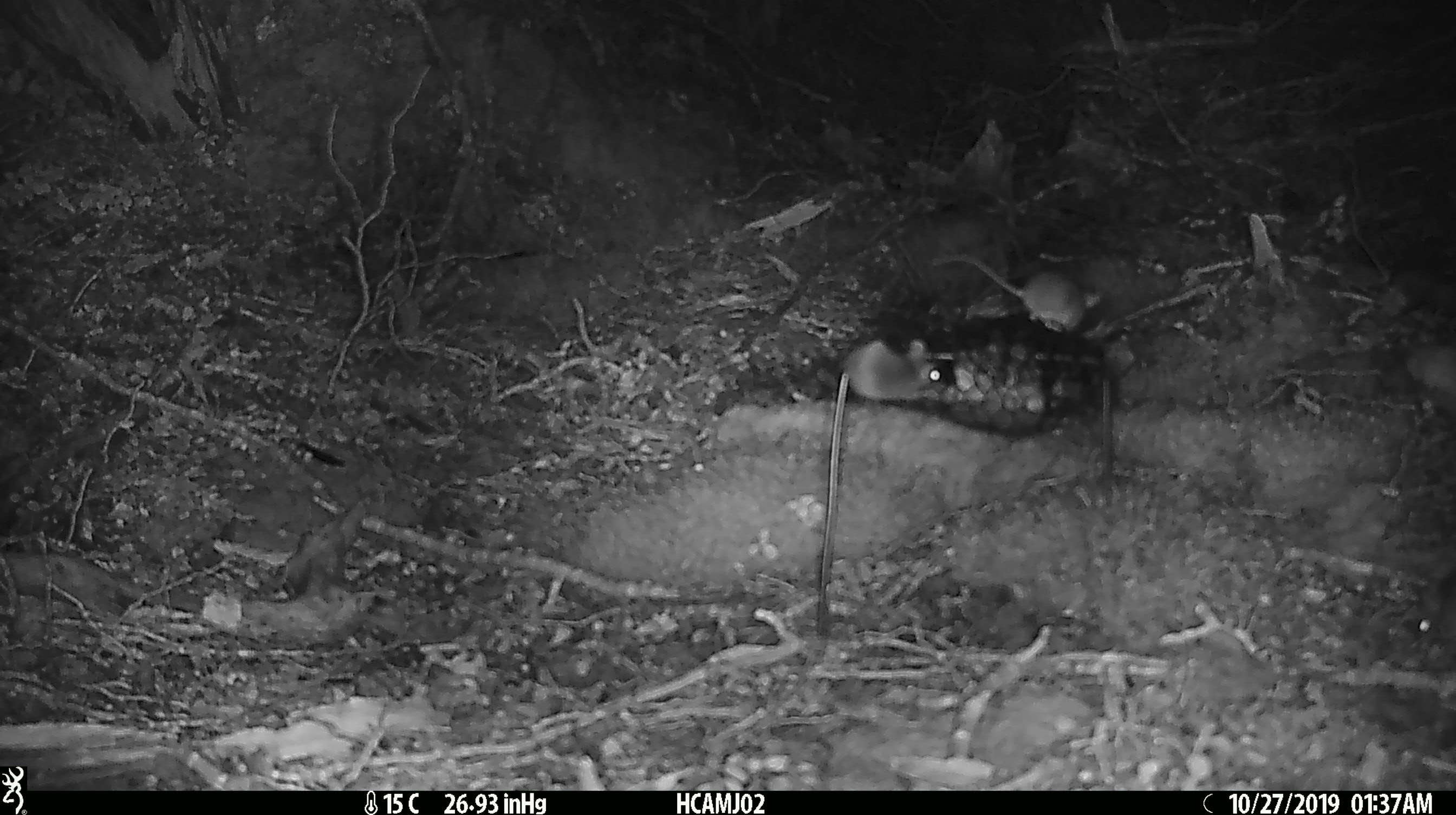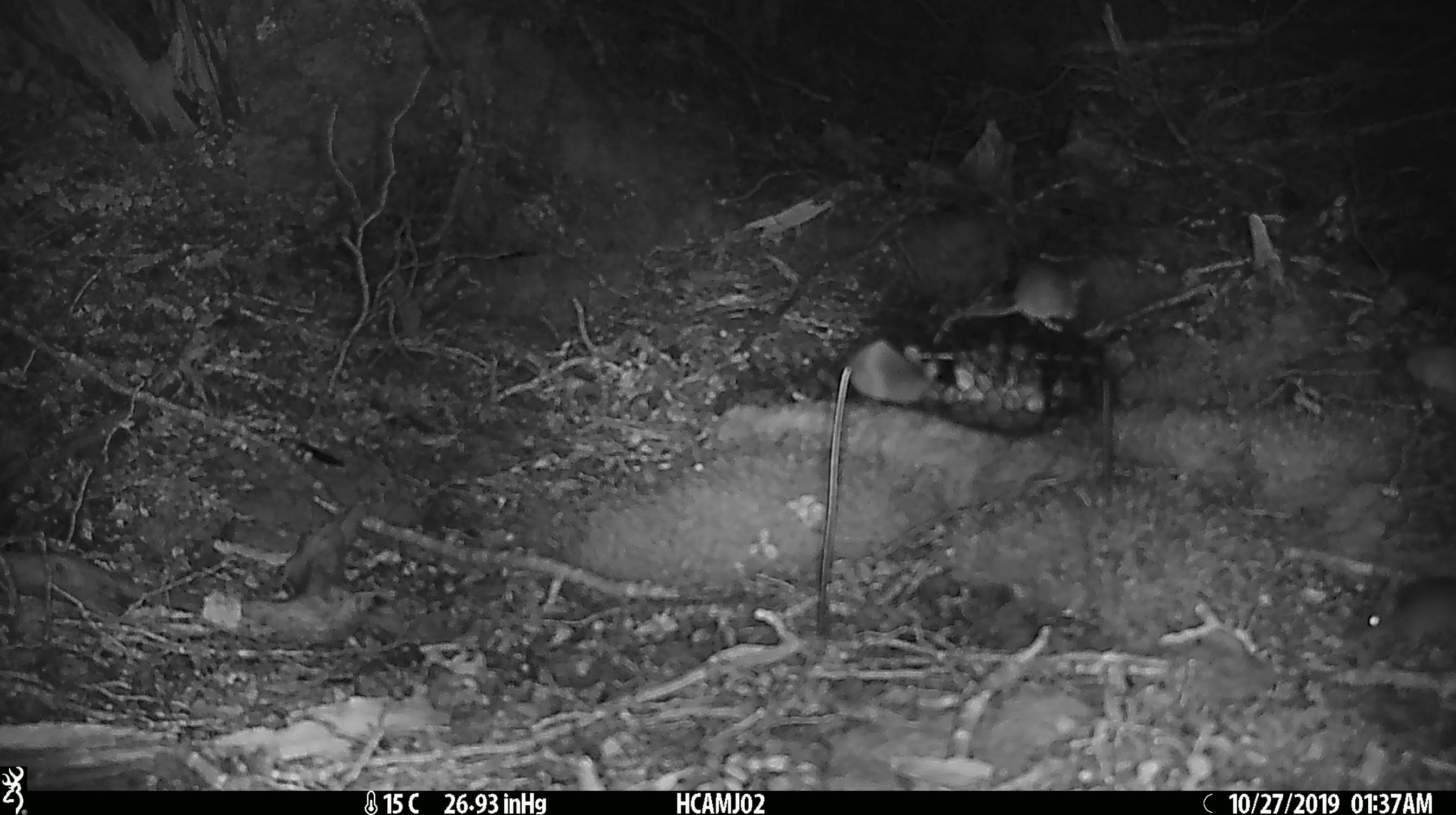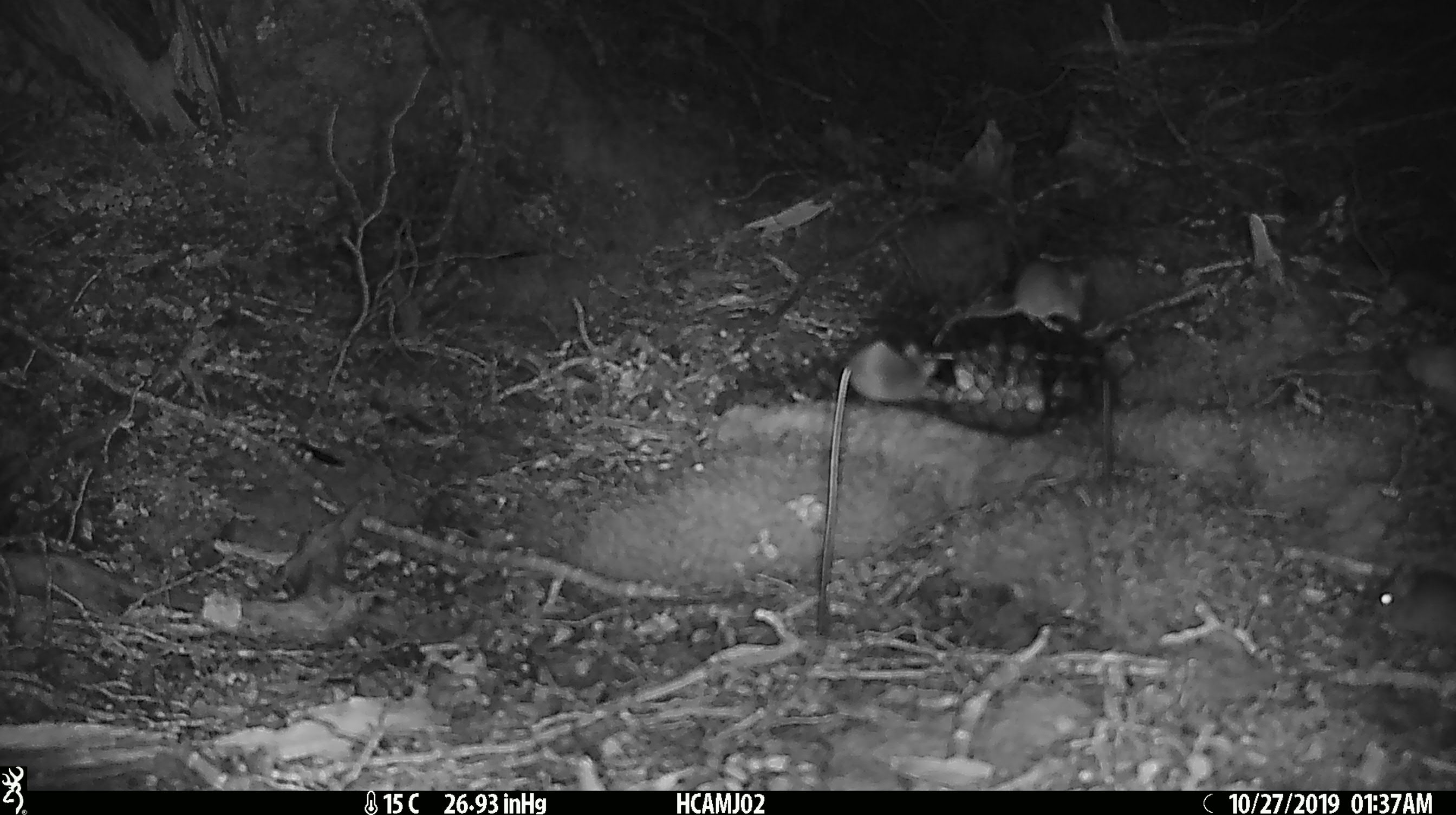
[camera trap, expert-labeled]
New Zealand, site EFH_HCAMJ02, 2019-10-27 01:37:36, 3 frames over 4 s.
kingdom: Animalia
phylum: Chordata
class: Mammalia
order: Rodentia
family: Muridae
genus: Mus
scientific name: Mus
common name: mouse